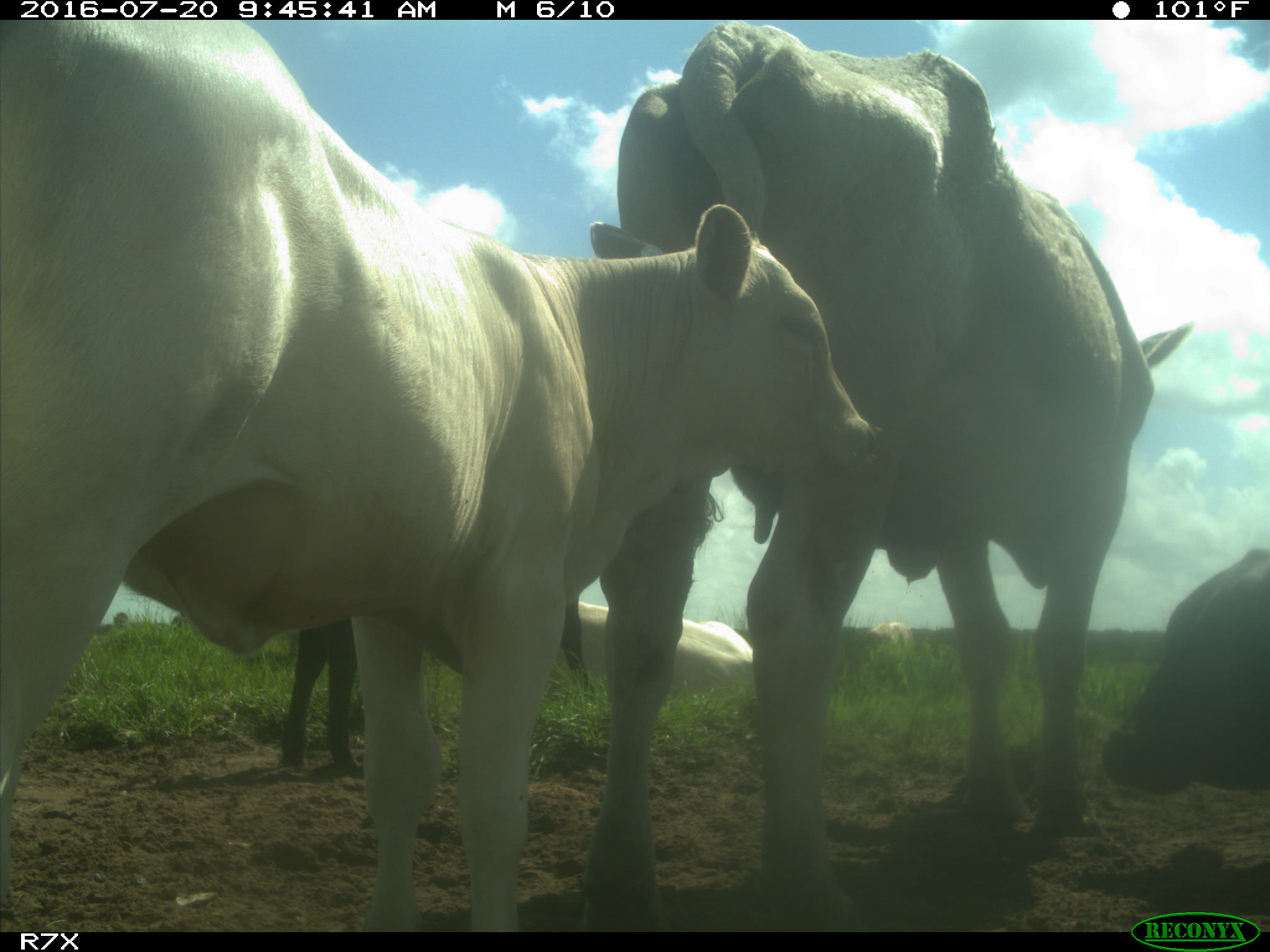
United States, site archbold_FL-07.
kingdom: Animalia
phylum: Chordata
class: Mammalia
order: Artiodactyla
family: Bovidae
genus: Bos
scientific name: Bos taurus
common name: domestic cow